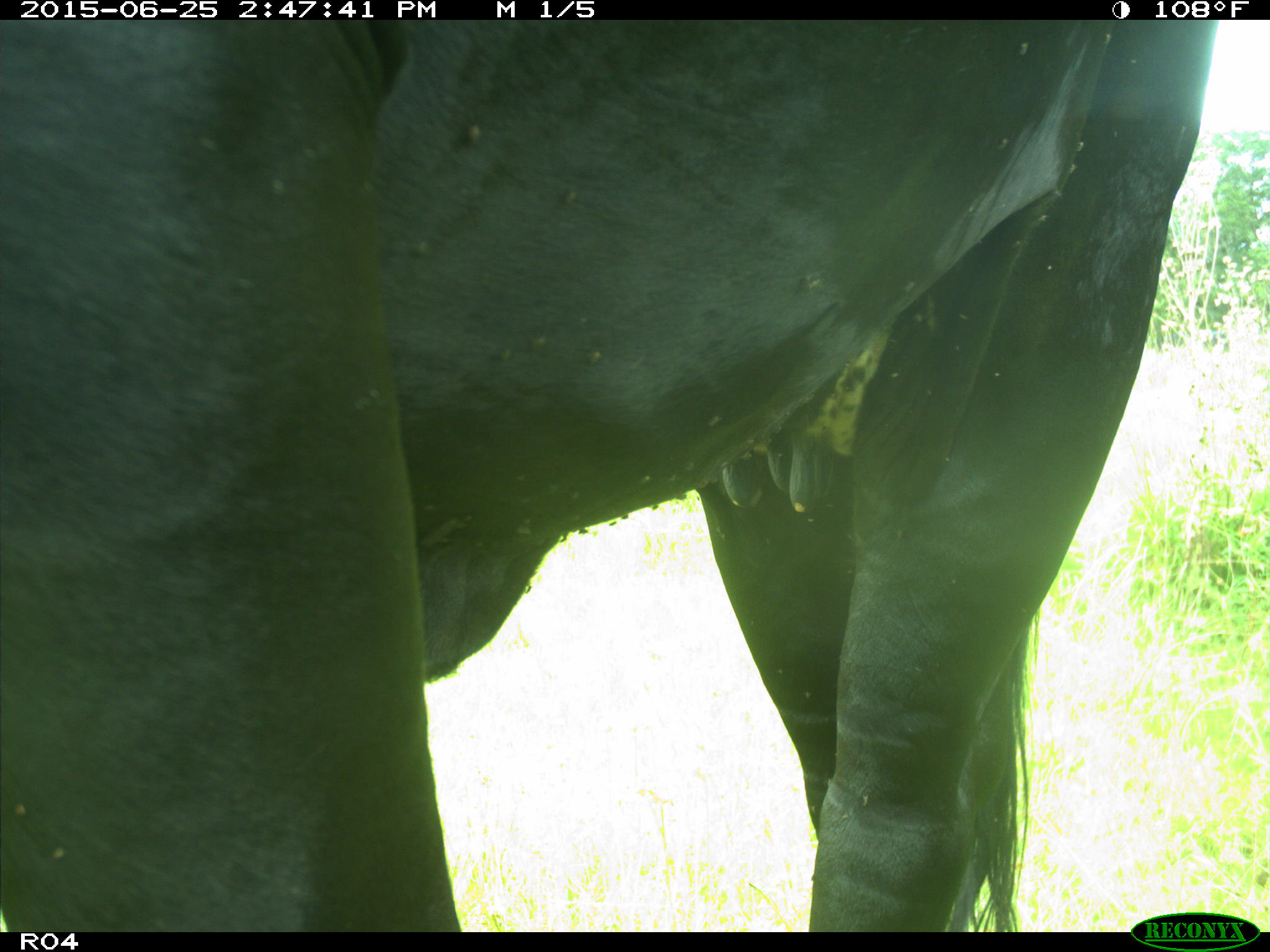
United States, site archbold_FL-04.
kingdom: Animalia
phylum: Chordata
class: Mammalia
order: Artiodactyla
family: Bovidae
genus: Bos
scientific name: Bos taurus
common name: domestic cow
Bos taurus (domestic cow).